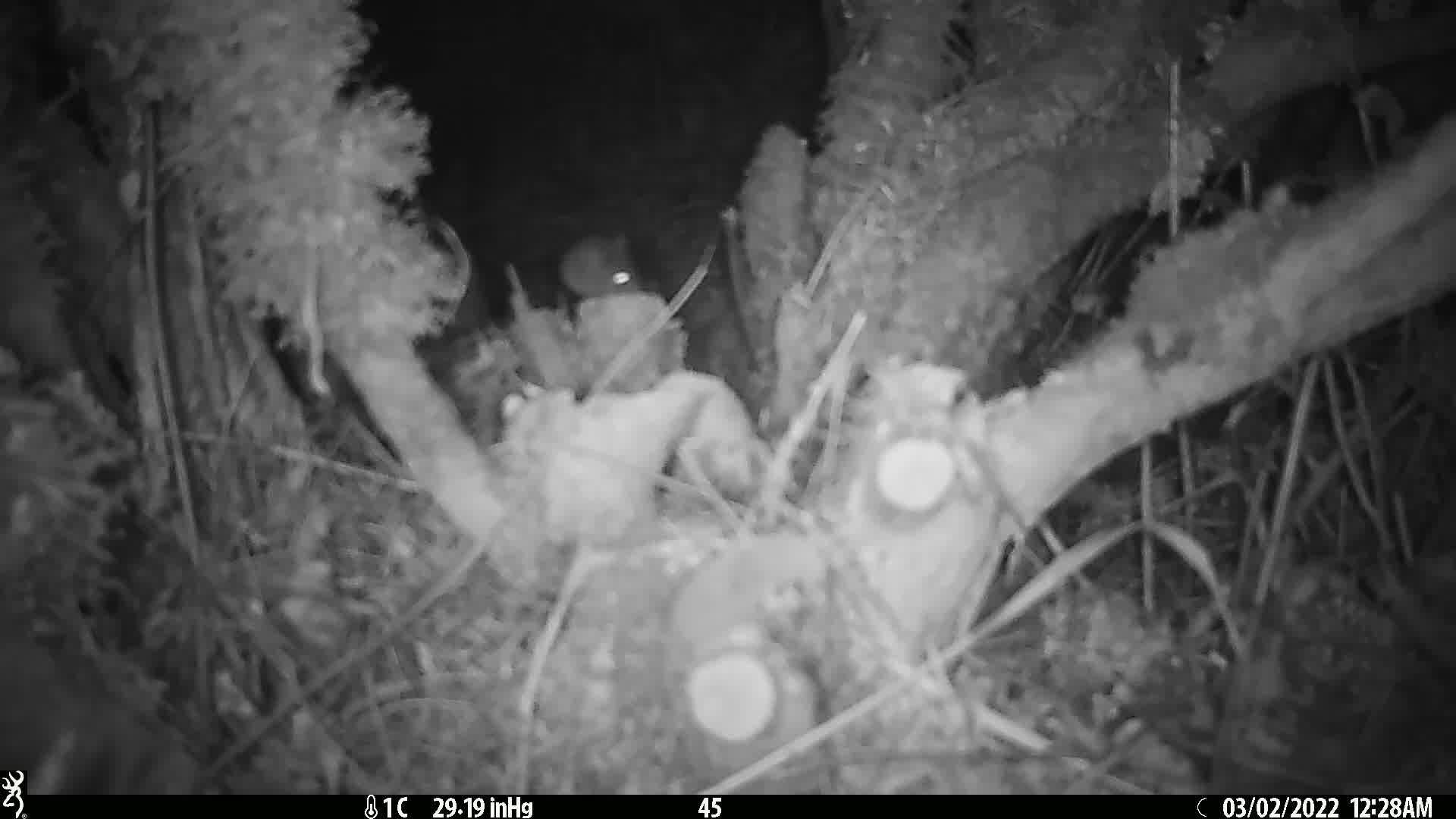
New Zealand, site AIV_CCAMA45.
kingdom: Animalia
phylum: Chordata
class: Mammalia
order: Rodentia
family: Muridae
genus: Mus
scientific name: Mus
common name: mouse